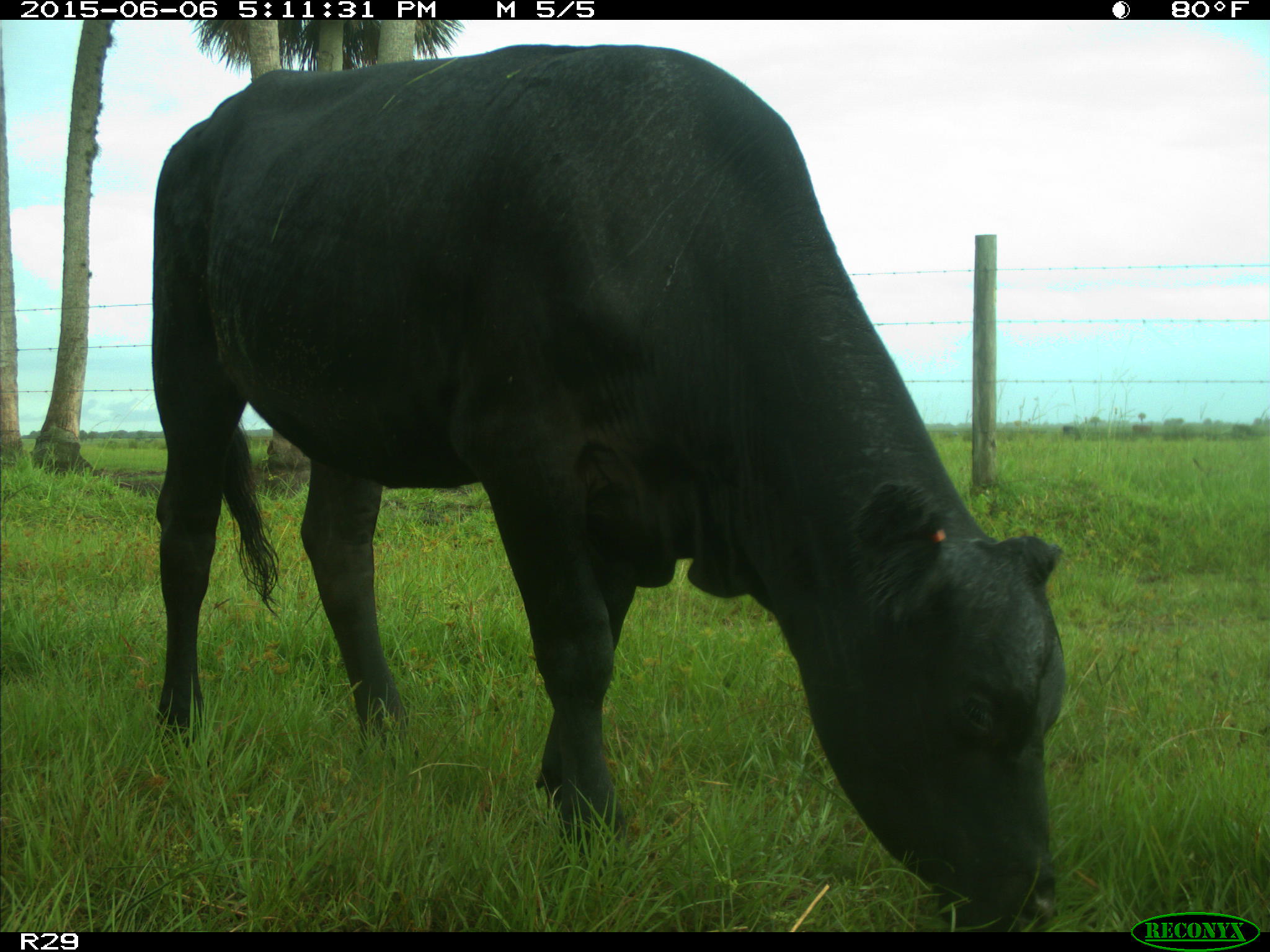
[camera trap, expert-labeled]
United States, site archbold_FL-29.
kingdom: Animalia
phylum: Chordata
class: Mammalia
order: Artiodactyla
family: Bovidae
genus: Bos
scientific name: Bos taurus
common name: domestic cow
Bos taurus (domestic cow).